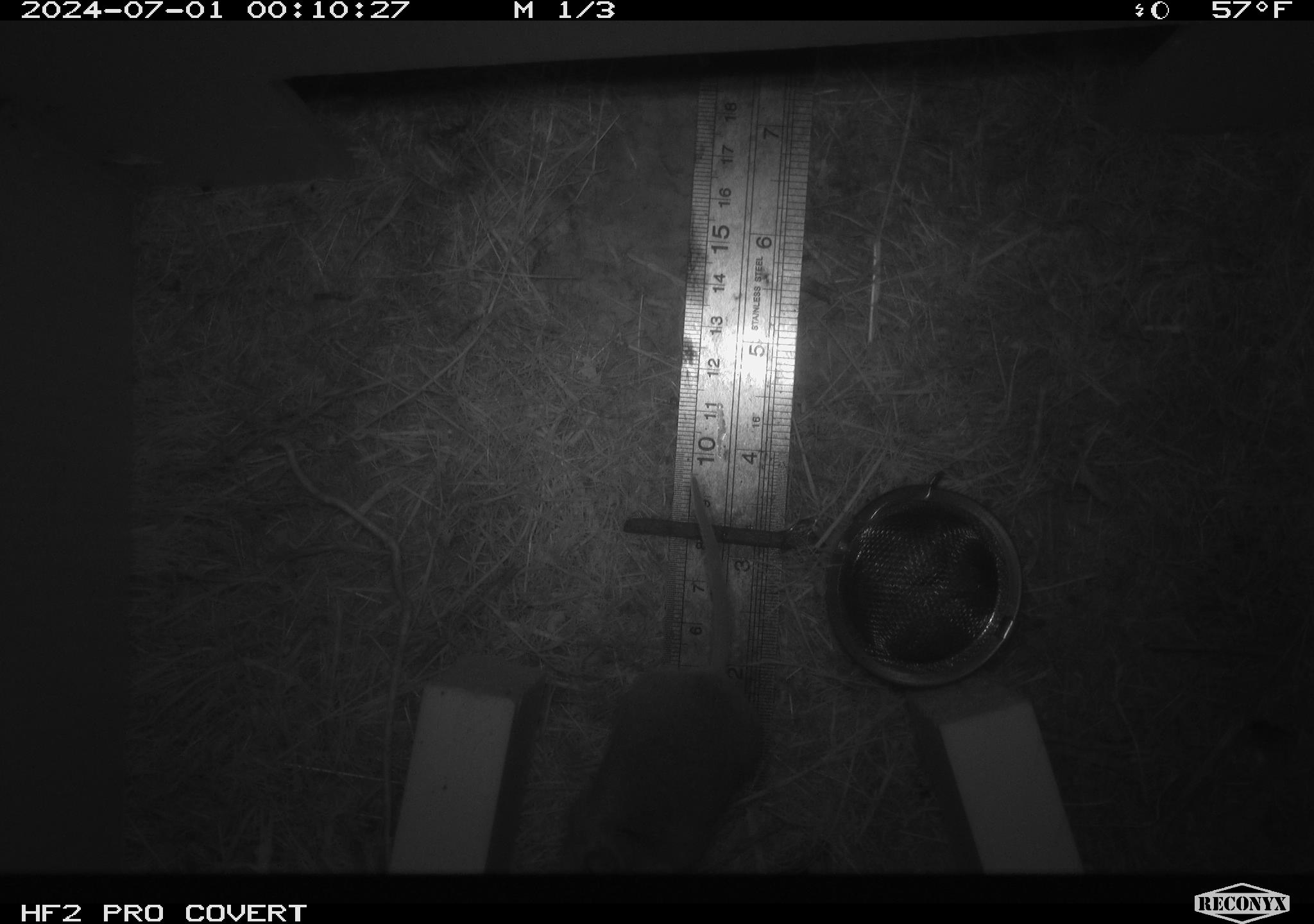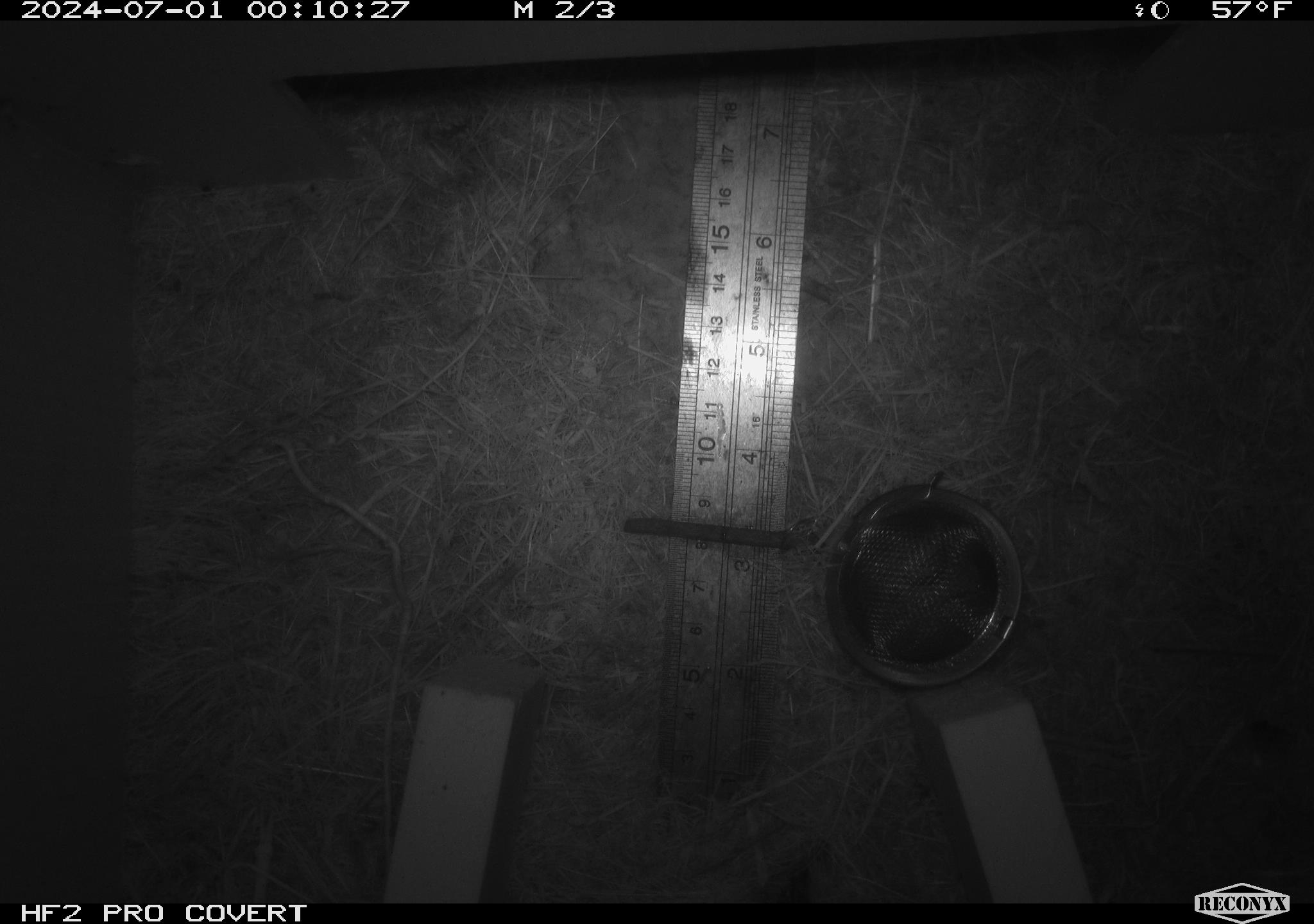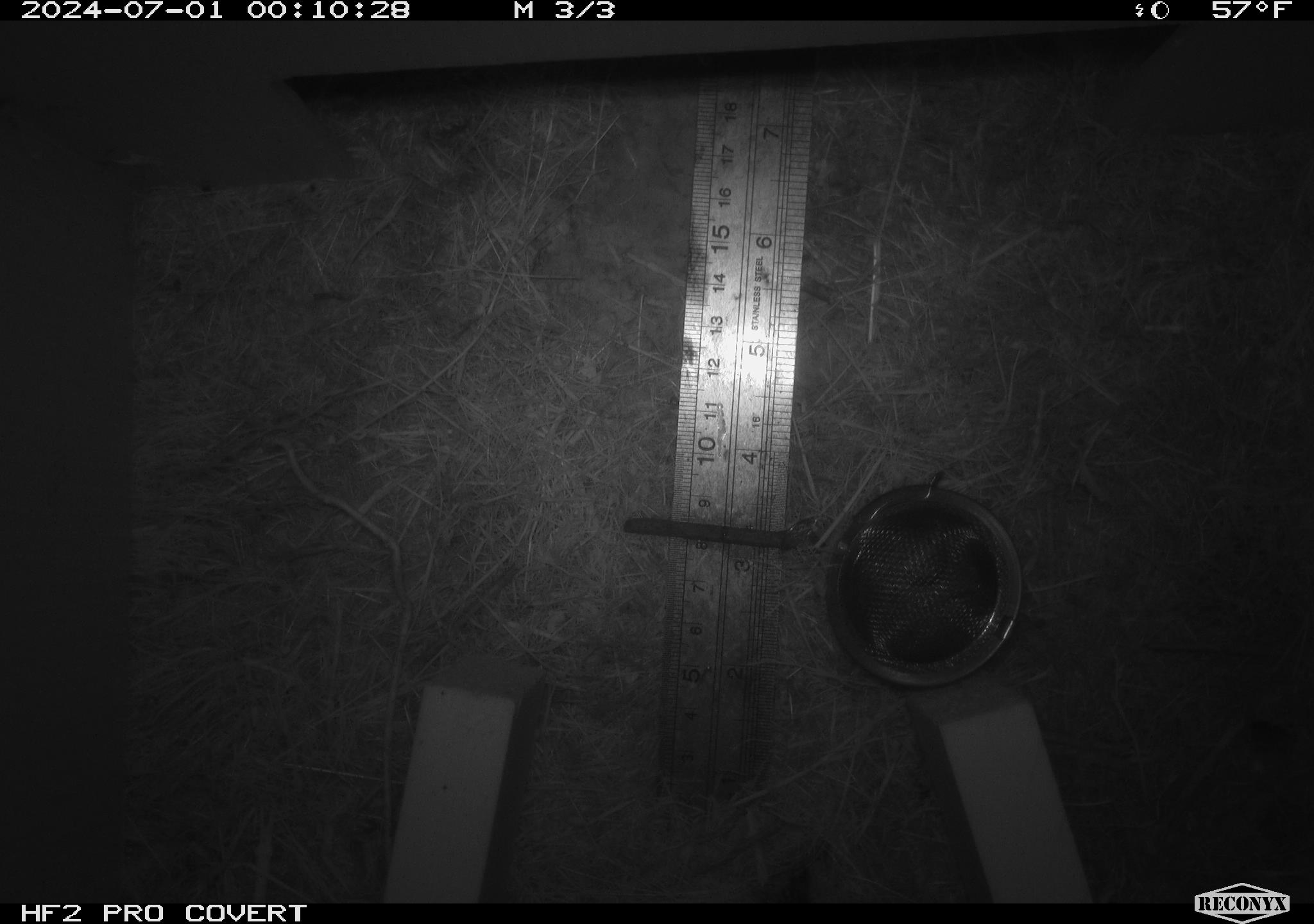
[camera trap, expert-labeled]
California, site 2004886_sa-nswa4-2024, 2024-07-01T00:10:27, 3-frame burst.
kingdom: Animalia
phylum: Chordata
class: Mammalia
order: Rodentia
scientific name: Rodentia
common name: rodent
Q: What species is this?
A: Rodent (Rodentia).